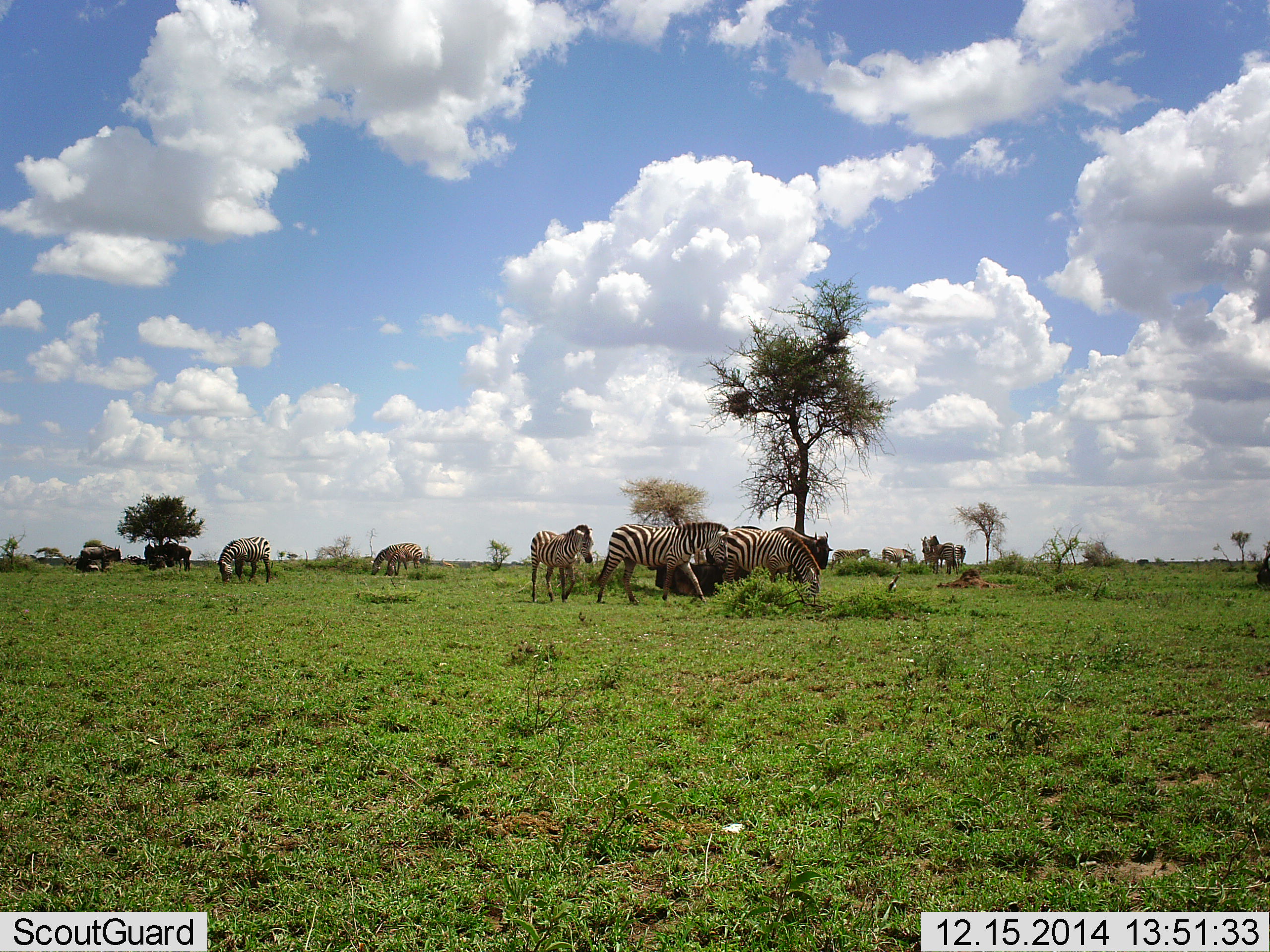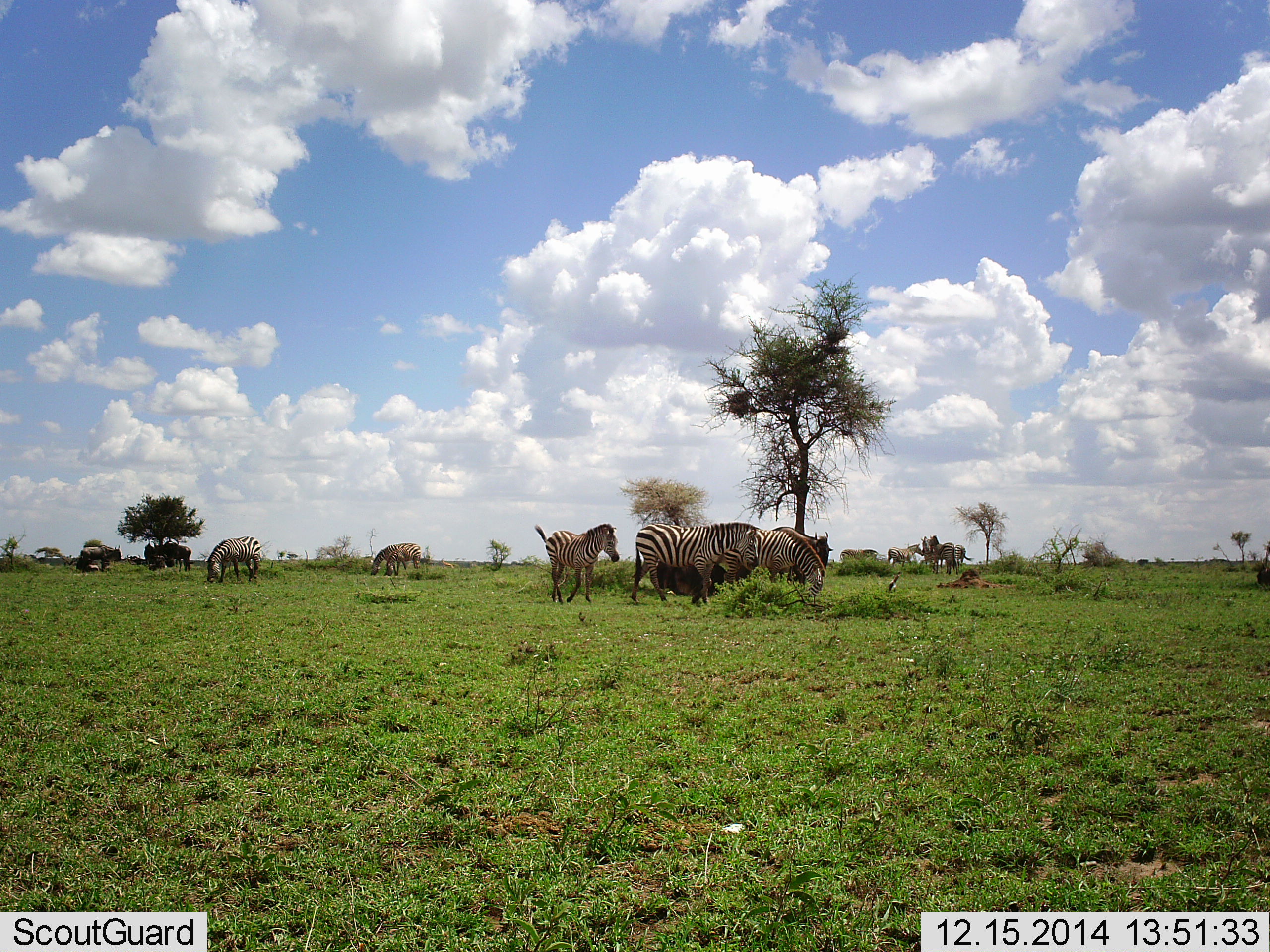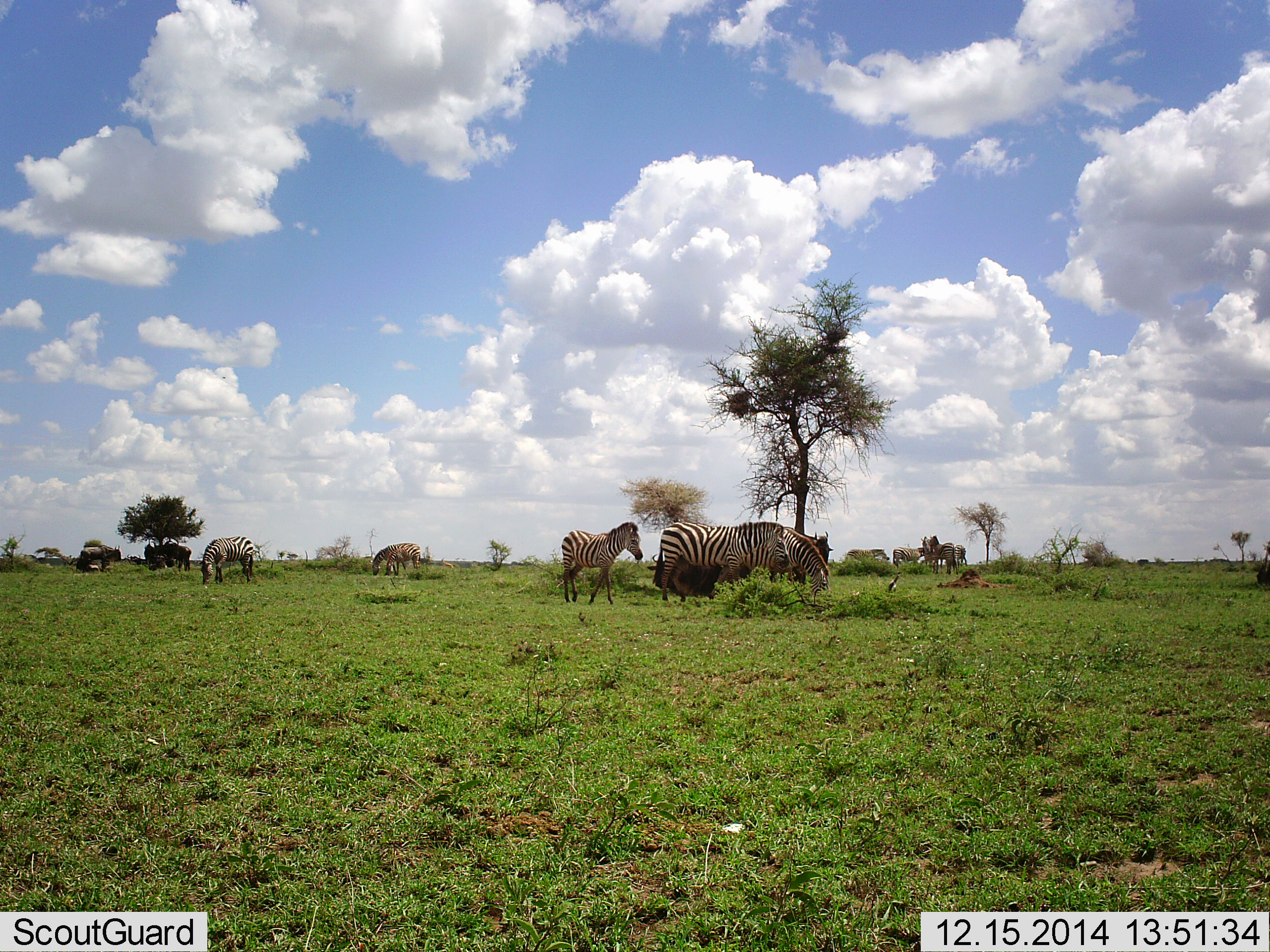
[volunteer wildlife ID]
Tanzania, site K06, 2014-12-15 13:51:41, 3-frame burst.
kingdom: Animalia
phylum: Chordata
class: Mammalia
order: Perissodactyla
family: Equidae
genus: Equus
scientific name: Equus quagga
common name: plains zebra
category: zebra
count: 9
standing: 55%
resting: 9%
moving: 55%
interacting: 9%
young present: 0%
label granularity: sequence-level